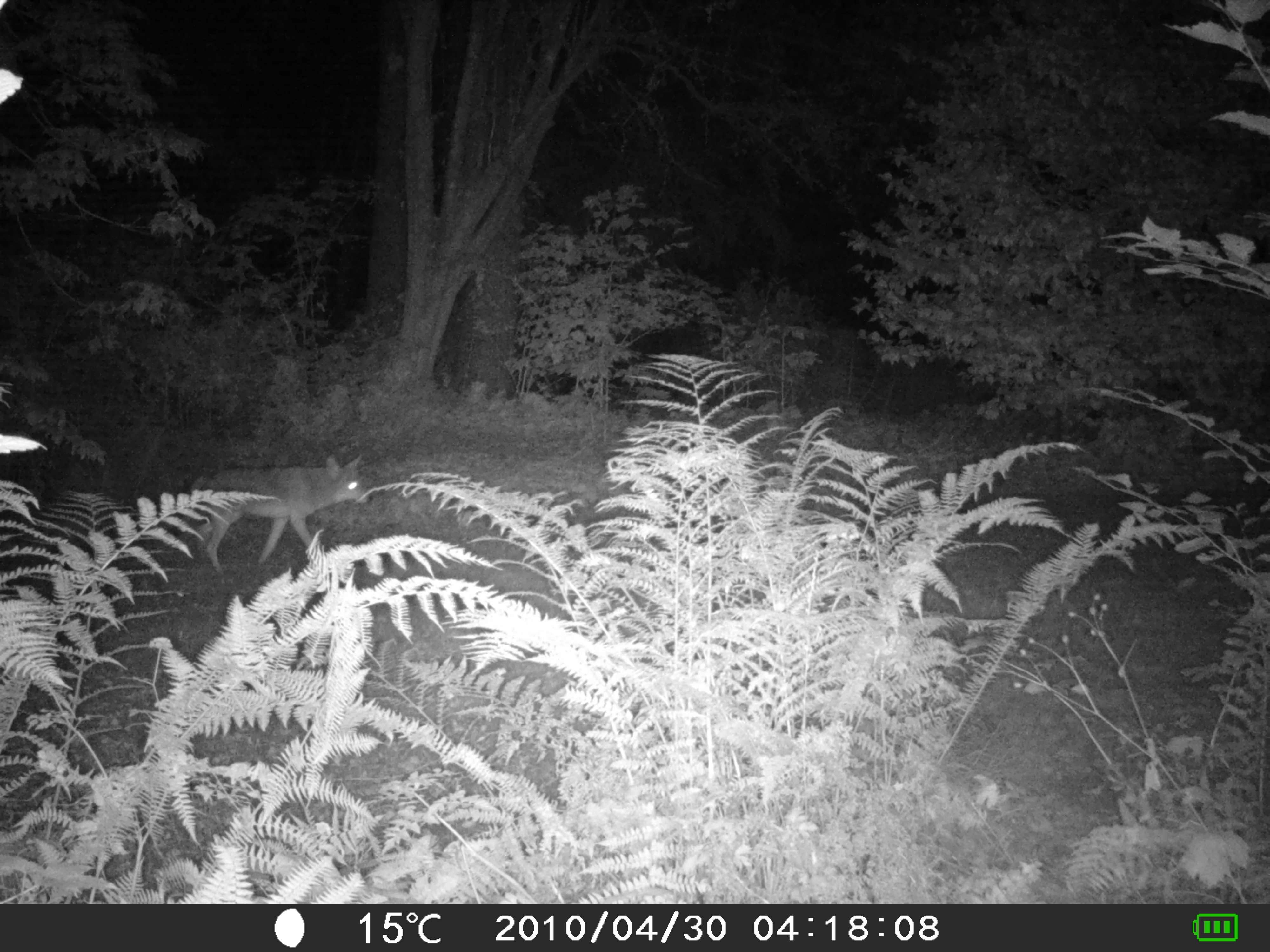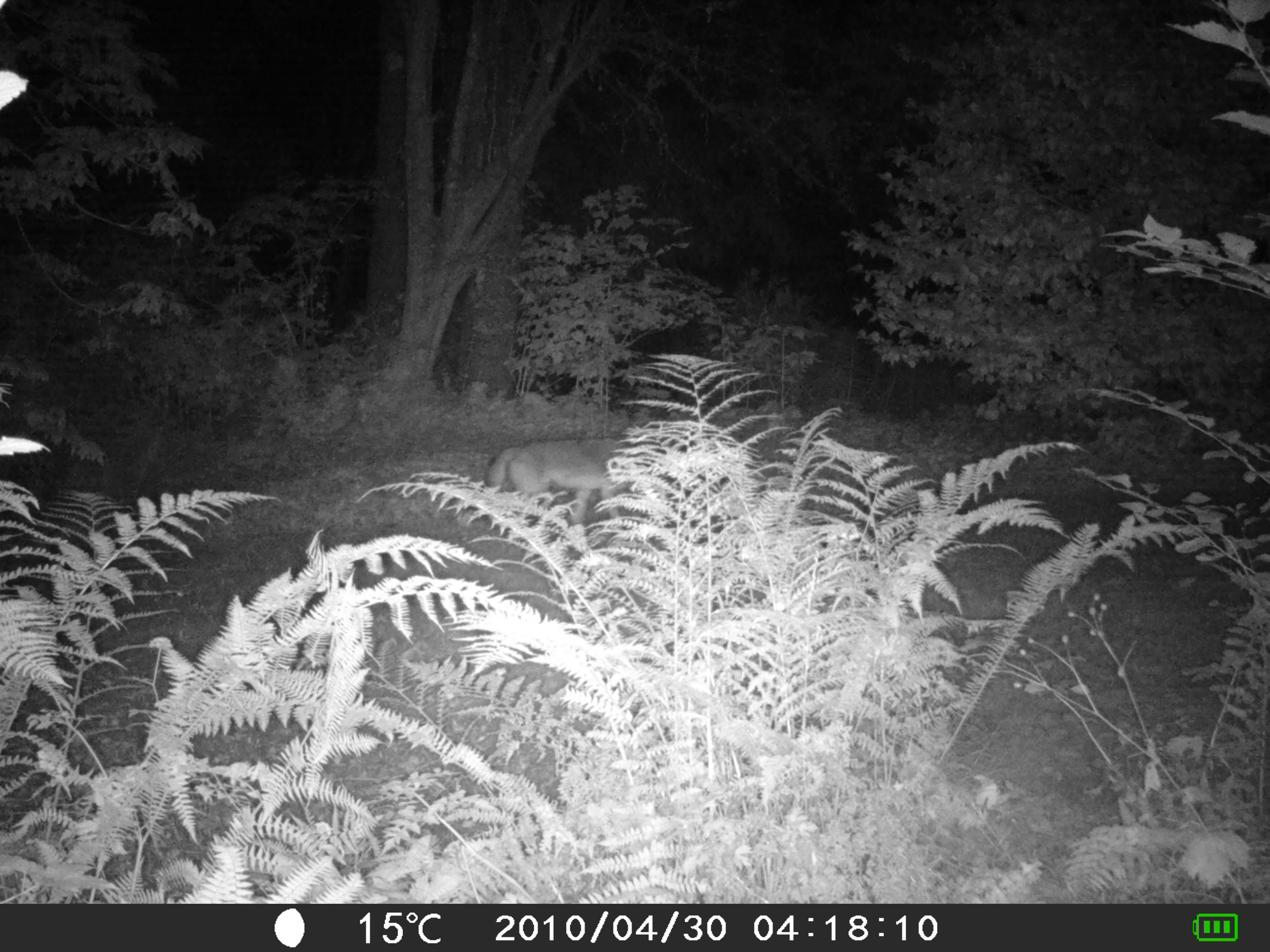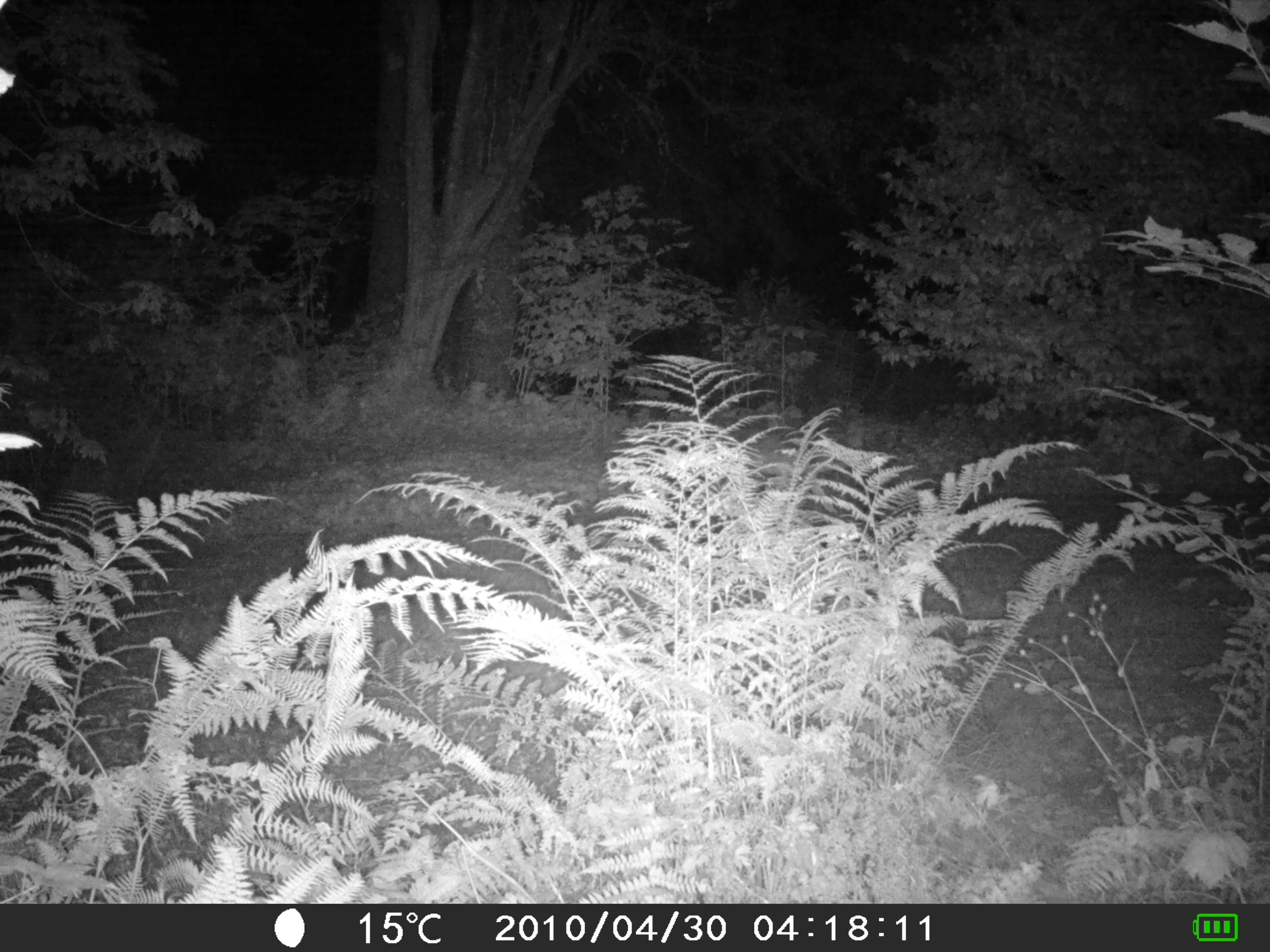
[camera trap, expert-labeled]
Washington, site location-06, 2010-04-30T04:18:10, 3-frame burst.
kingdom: Animalia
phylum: Chordata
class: Mammalia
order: Carnivora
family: Canidae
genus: Canis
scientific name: Canis latrans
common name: coyote